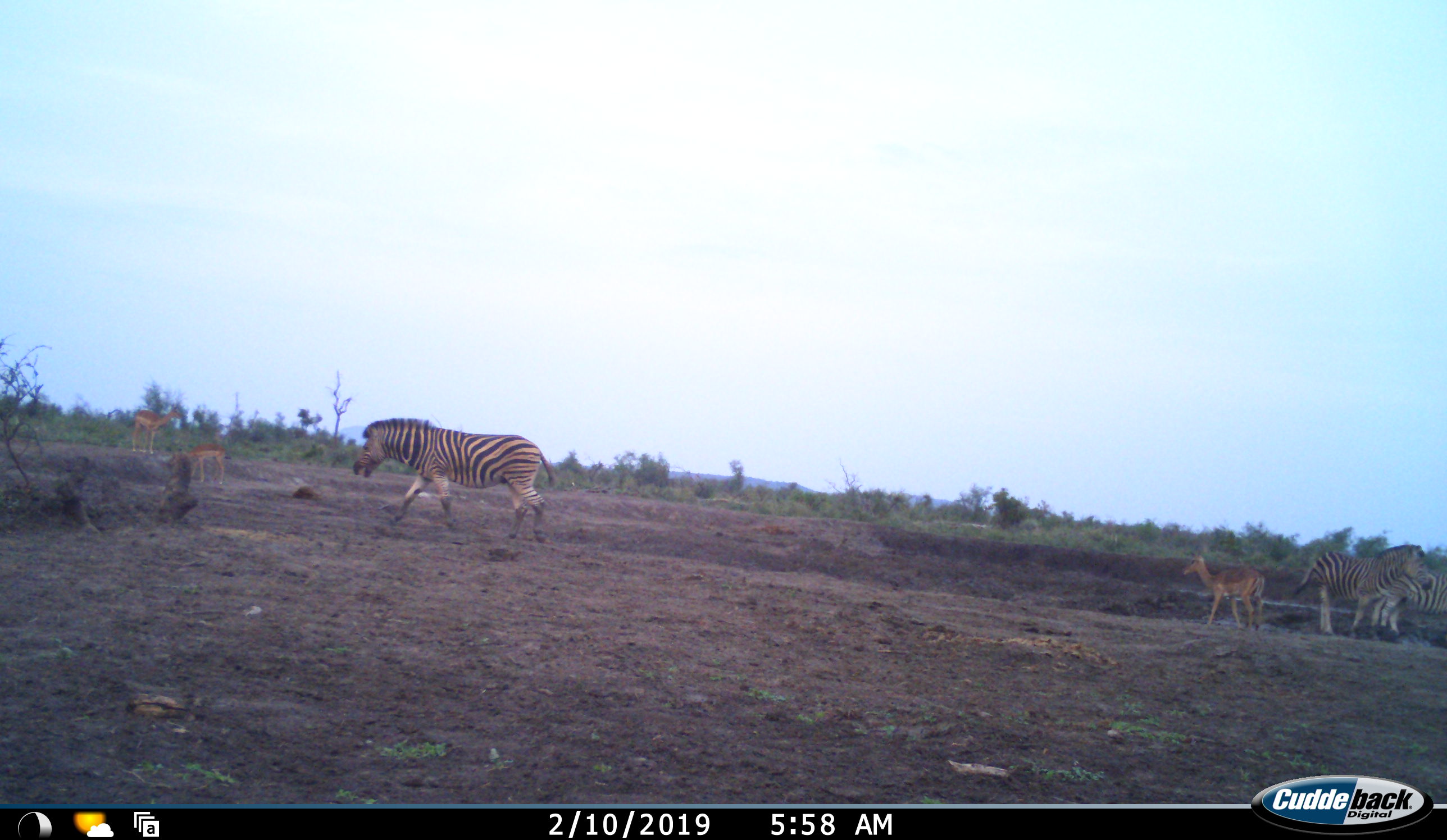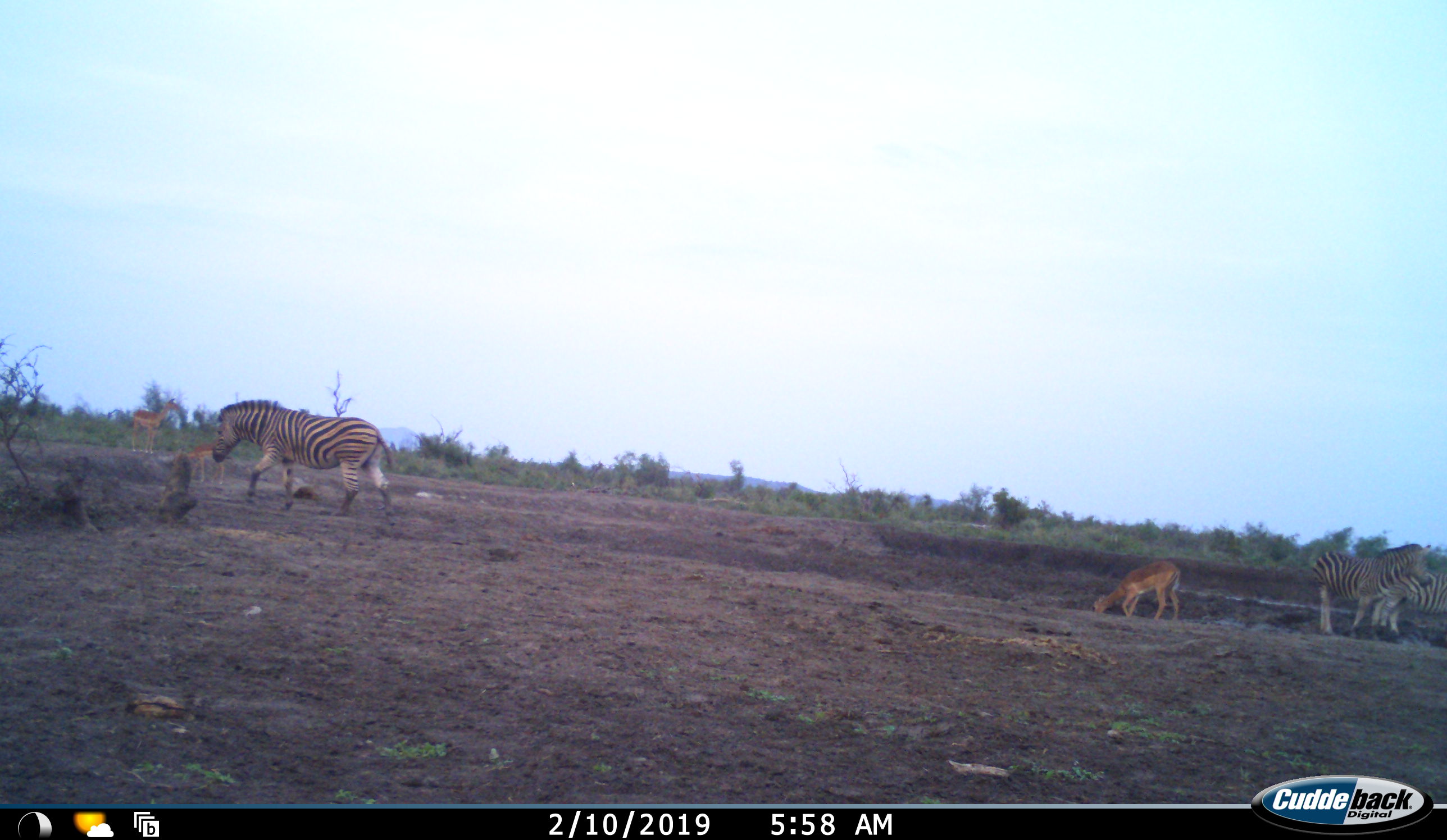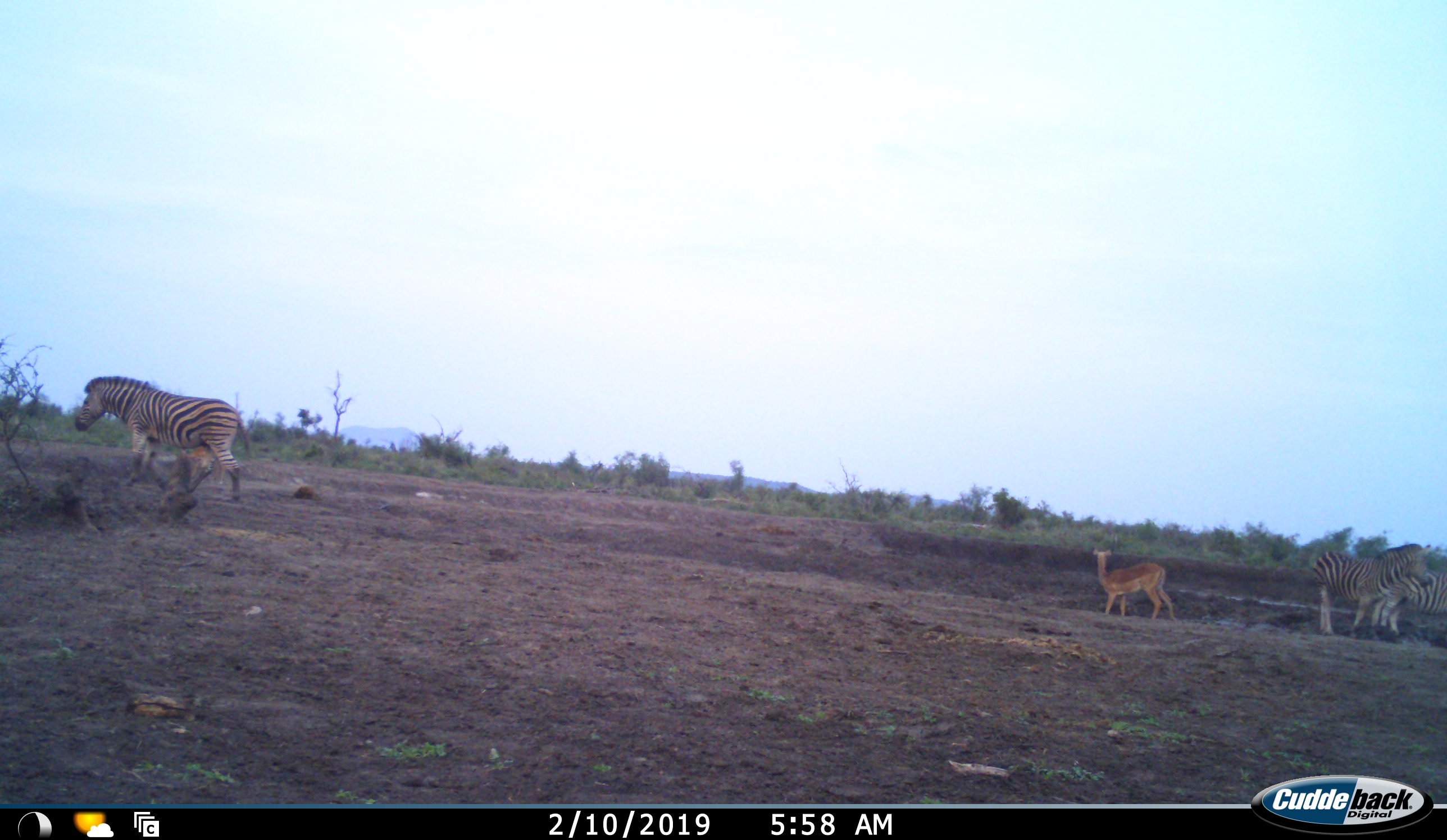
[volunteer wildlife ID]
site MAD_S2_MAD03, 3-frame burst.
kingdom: Animalia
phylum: Chordata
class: Mammalia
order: Perissodactyla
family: Equidae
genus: Equus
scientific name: Equus quagga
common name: plains zebra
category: zebraplains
Zebraplains (plains zebra) (Equus quagga), count 3. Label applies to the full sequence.